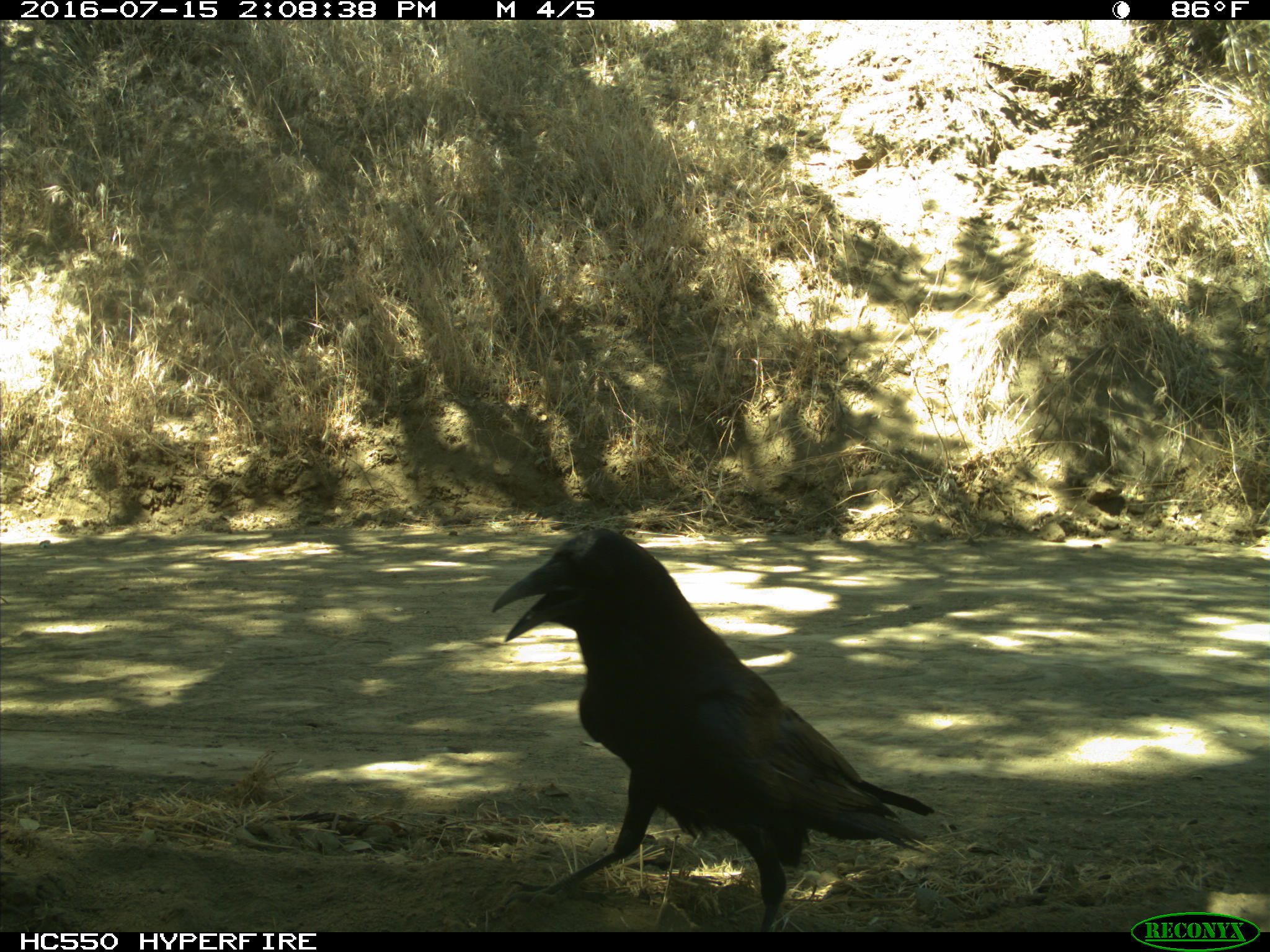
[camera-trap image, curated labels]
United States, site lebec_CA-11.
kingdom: Animalia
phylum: Chordata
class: Aves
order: Passeriformes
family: Corvidae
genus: Corvus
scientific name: Corvus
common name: crows and ravens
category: unidentified corvus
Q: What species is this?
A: Unidentified corvus (crows and ravens) (Corvus).